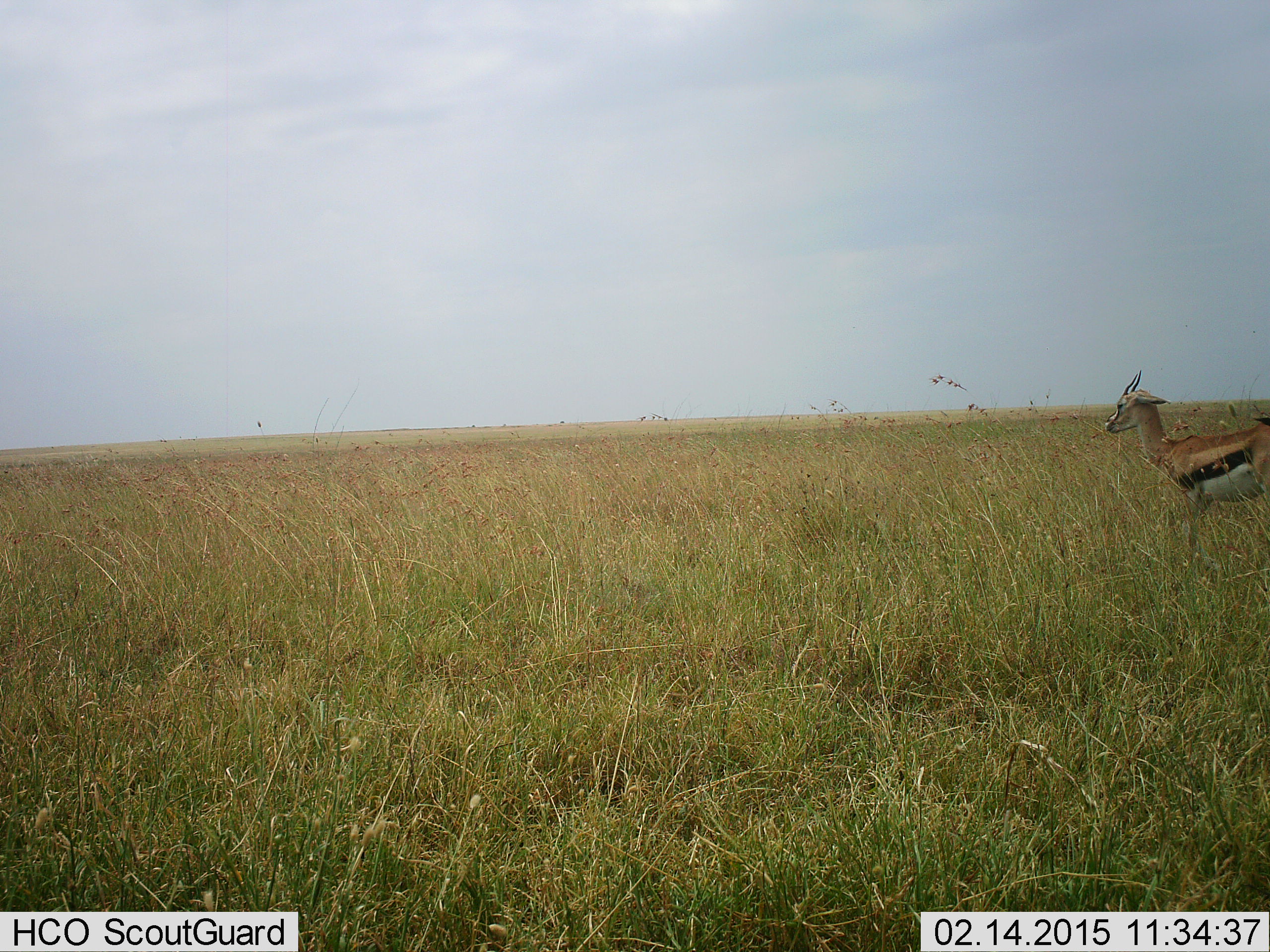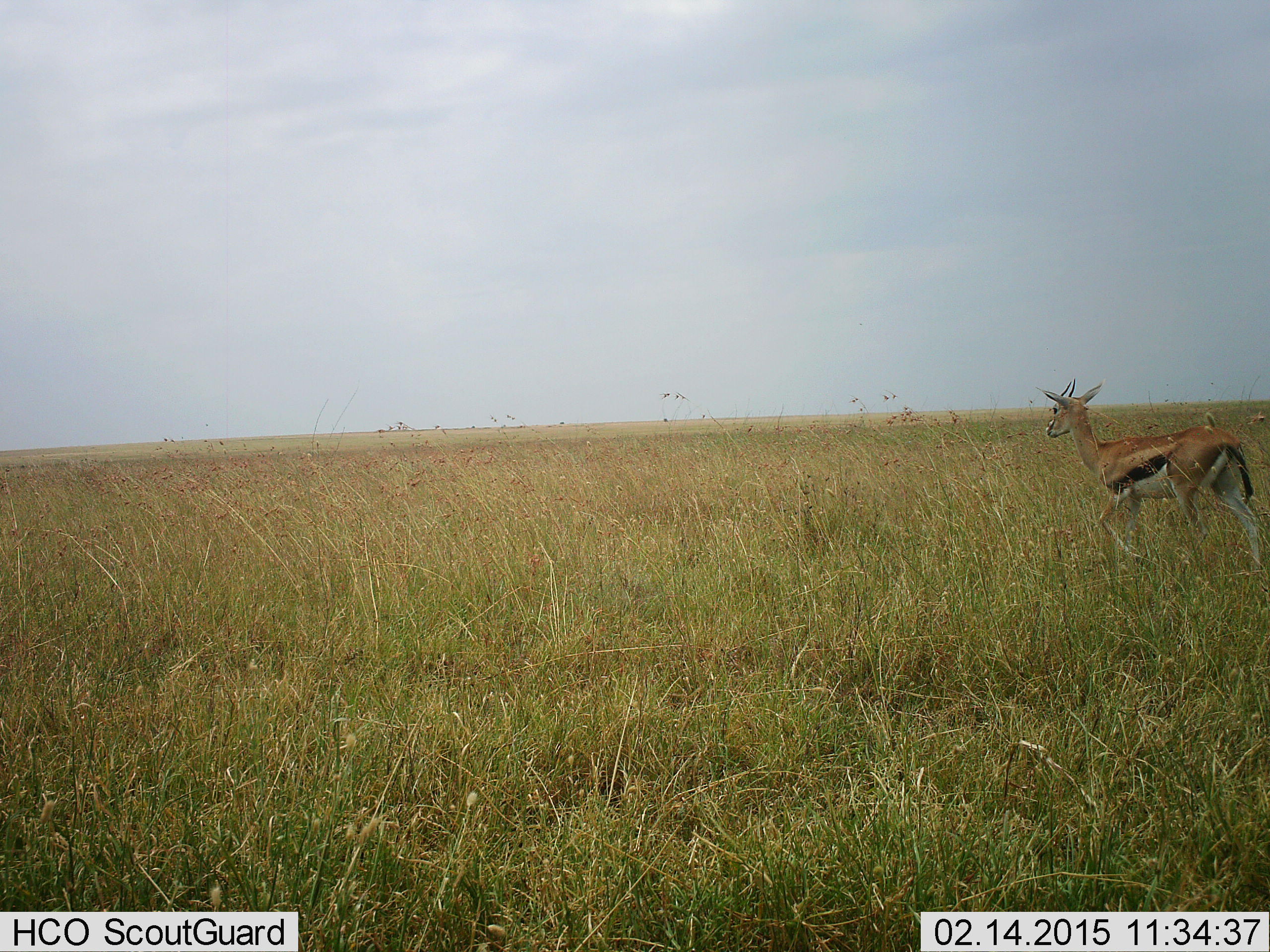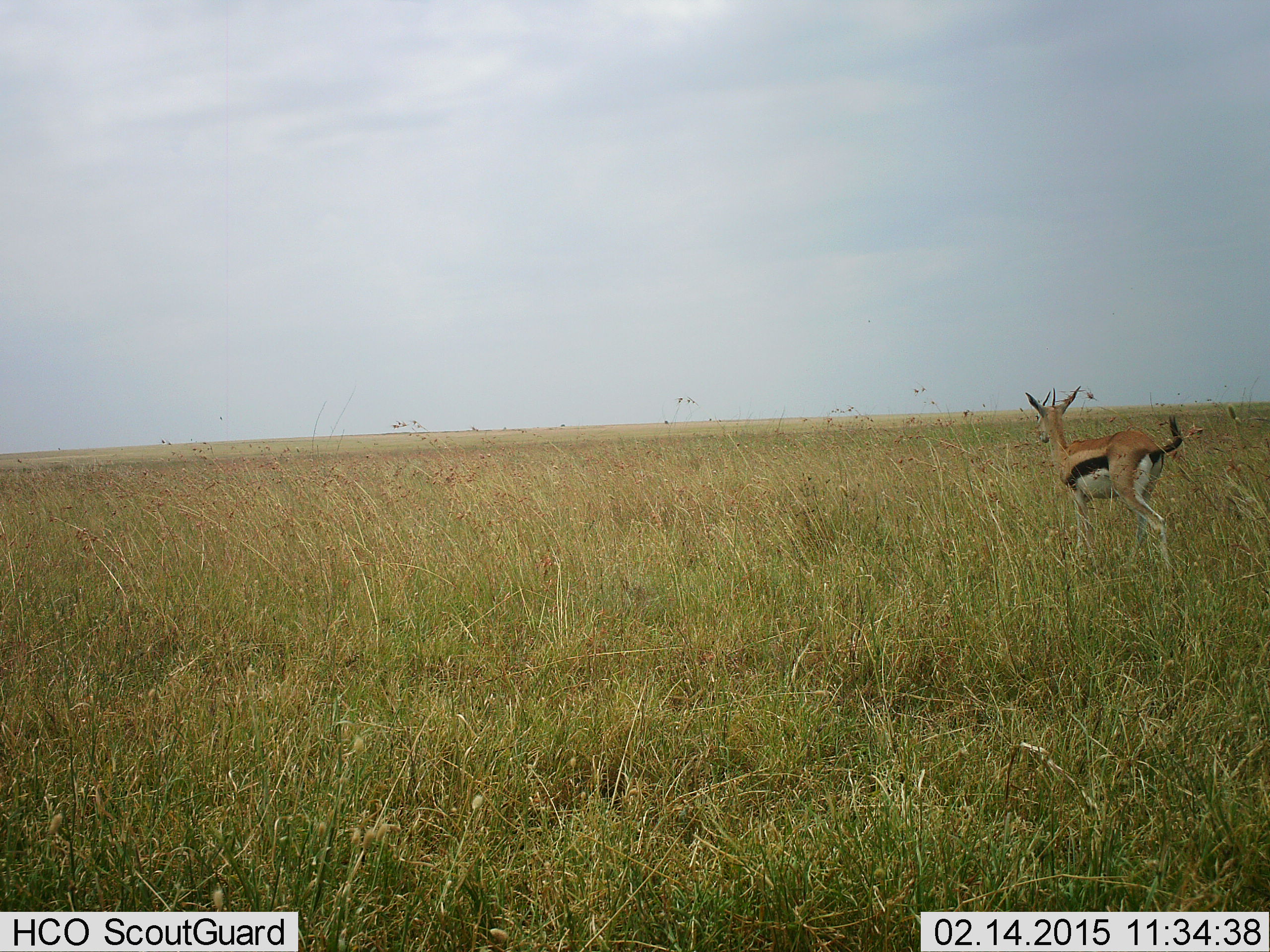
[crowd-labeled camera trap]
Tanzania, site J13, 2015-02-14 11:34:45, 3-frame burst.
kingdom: Animalia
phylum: Chordata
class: Mammalia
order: Artiodactyla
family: Bovidae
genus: Eudorcas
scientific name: Eudorcas thomsonii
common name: thomson's gazelle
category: gazellethomsons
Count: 1.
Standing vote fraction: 0%.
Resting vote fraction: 0%.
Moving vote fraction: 100%.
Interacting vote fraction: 0%.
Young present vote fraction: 0%.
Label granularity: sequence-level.